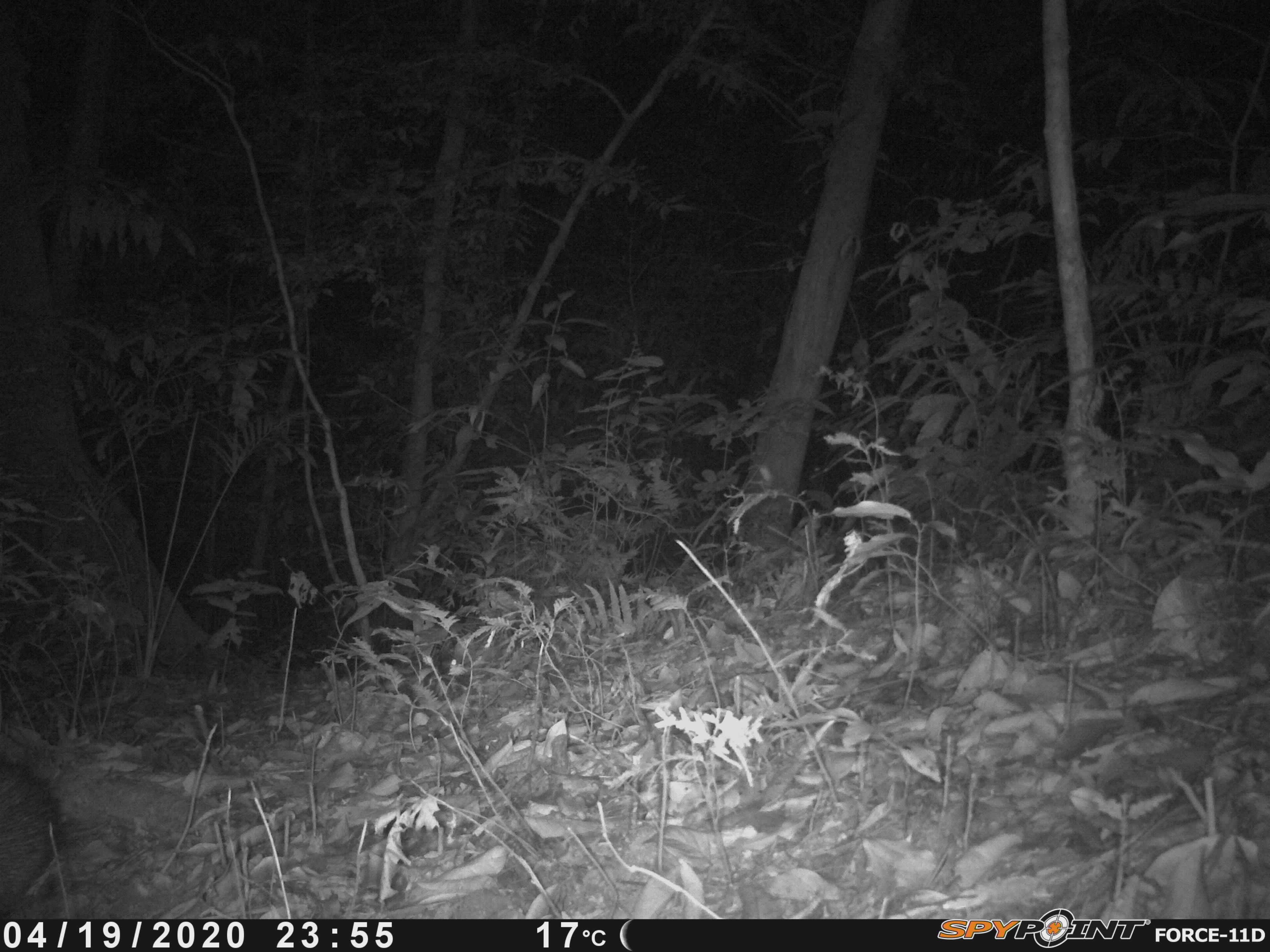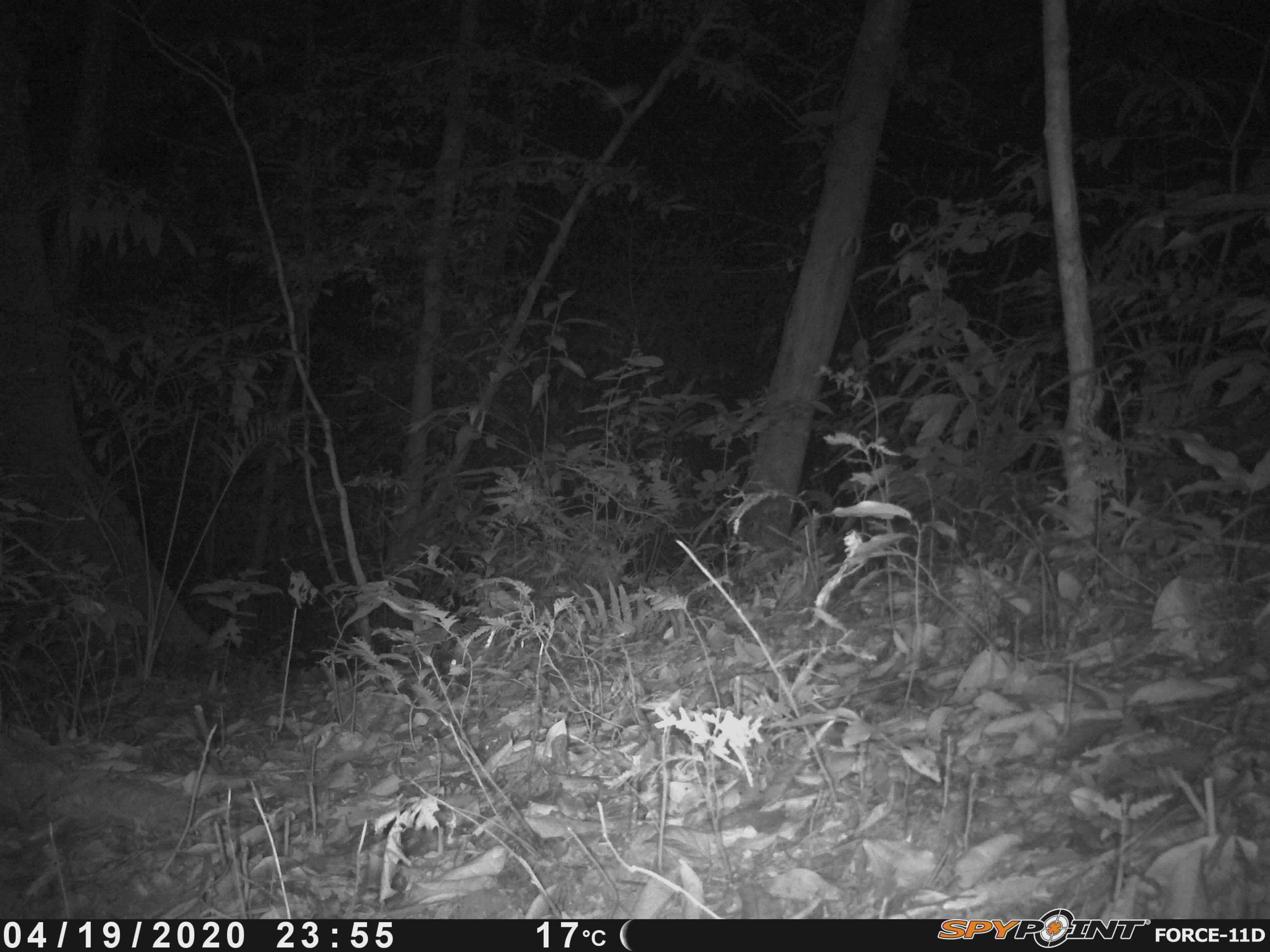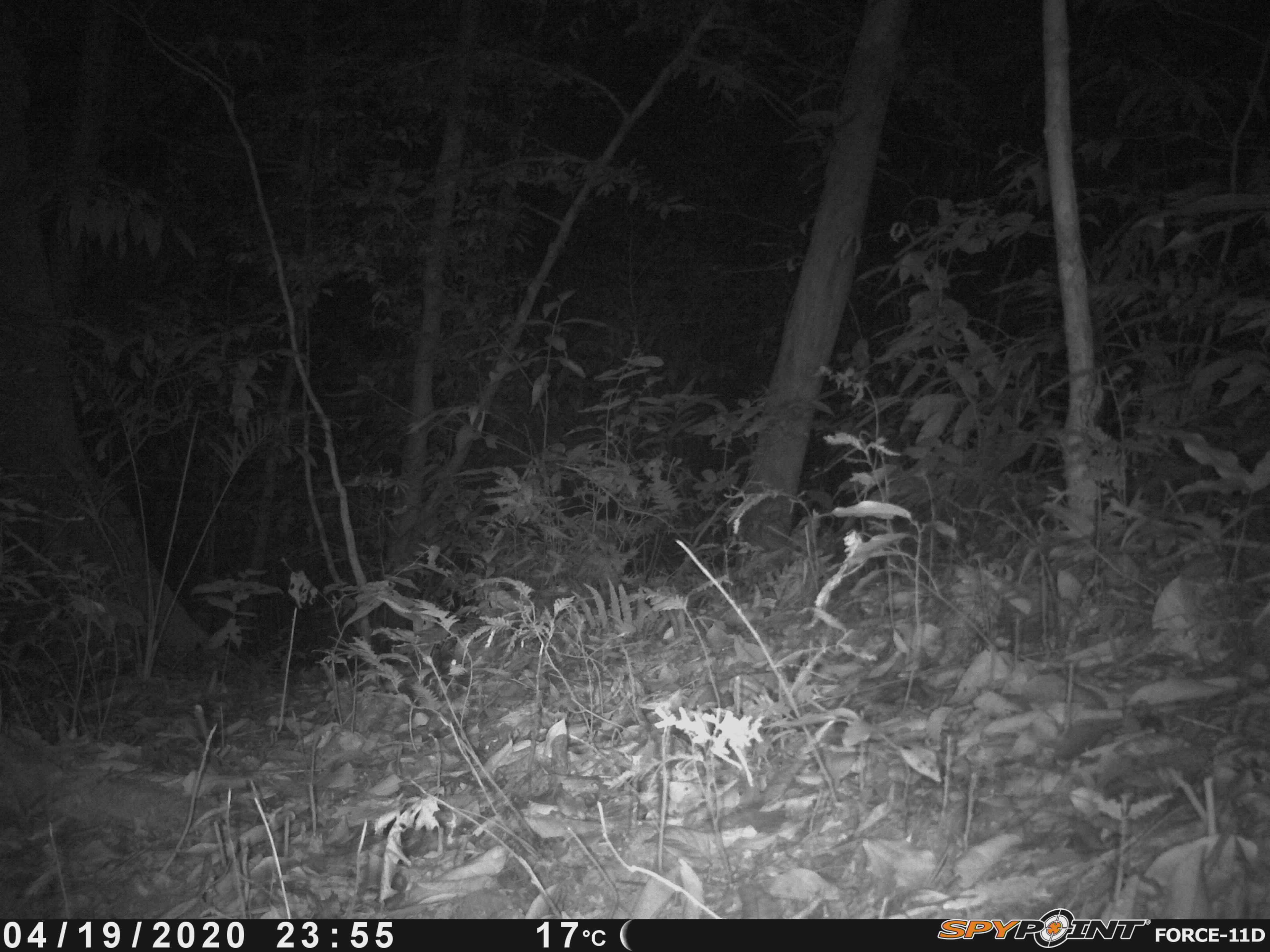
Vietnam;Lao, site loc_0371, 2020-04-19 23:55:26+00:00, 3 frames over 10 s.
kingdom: Animalia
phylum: Chordata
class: Mammalia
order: Rodentia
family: Hystricidae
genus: Atherurus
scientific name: Atherurus macrourus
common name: asiatic brush-tailed porcupine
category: asiatic brush tailed porcupine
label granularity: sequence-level